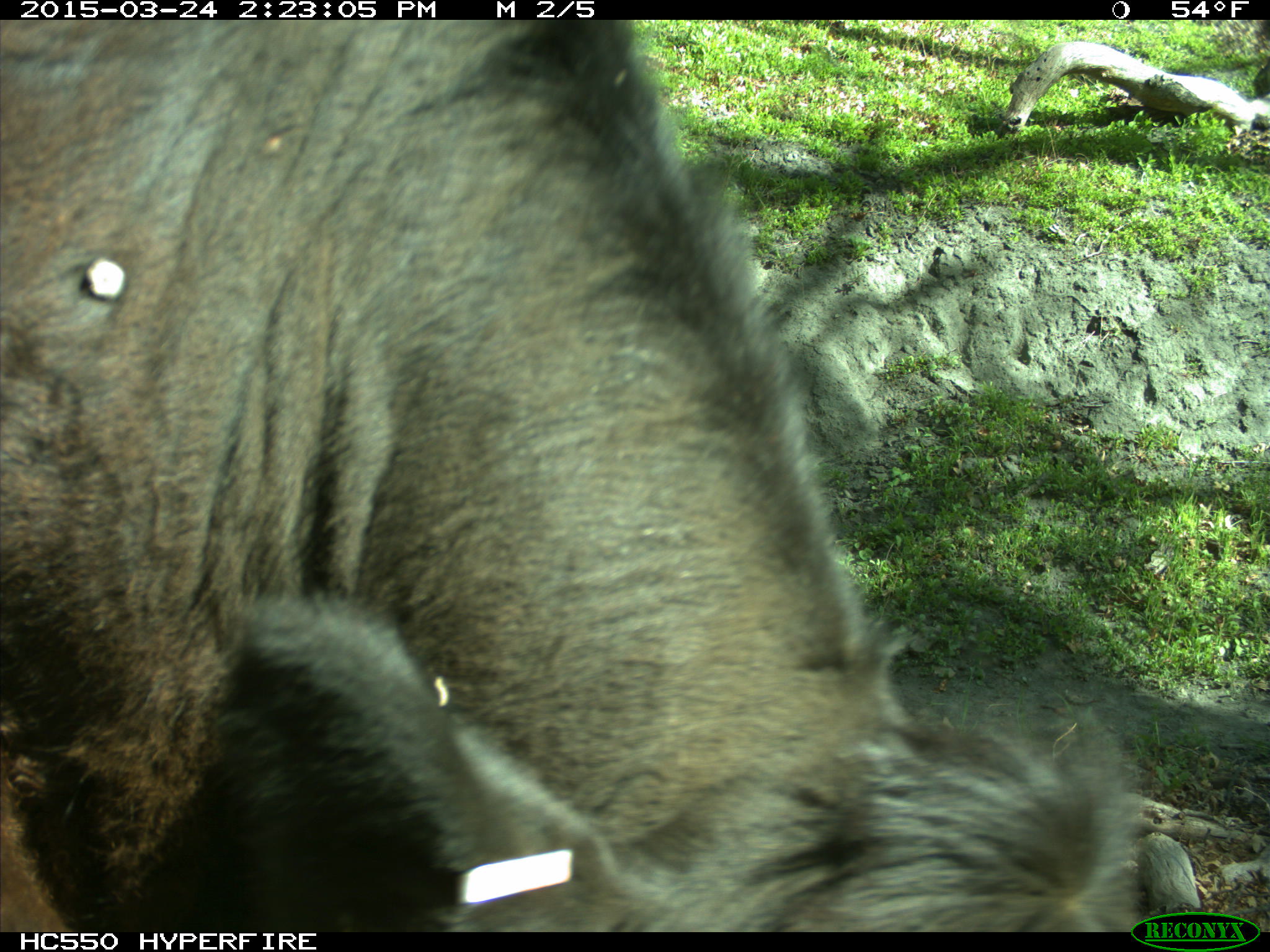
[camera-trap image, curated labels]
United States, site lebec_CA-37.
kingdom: Animalia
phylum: Chordata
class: Mammalia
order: Artiodactyla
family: Bovidae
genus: Bos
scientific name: Bos taurus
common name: domestic cow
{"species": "Bos taurus (domestic cow)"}